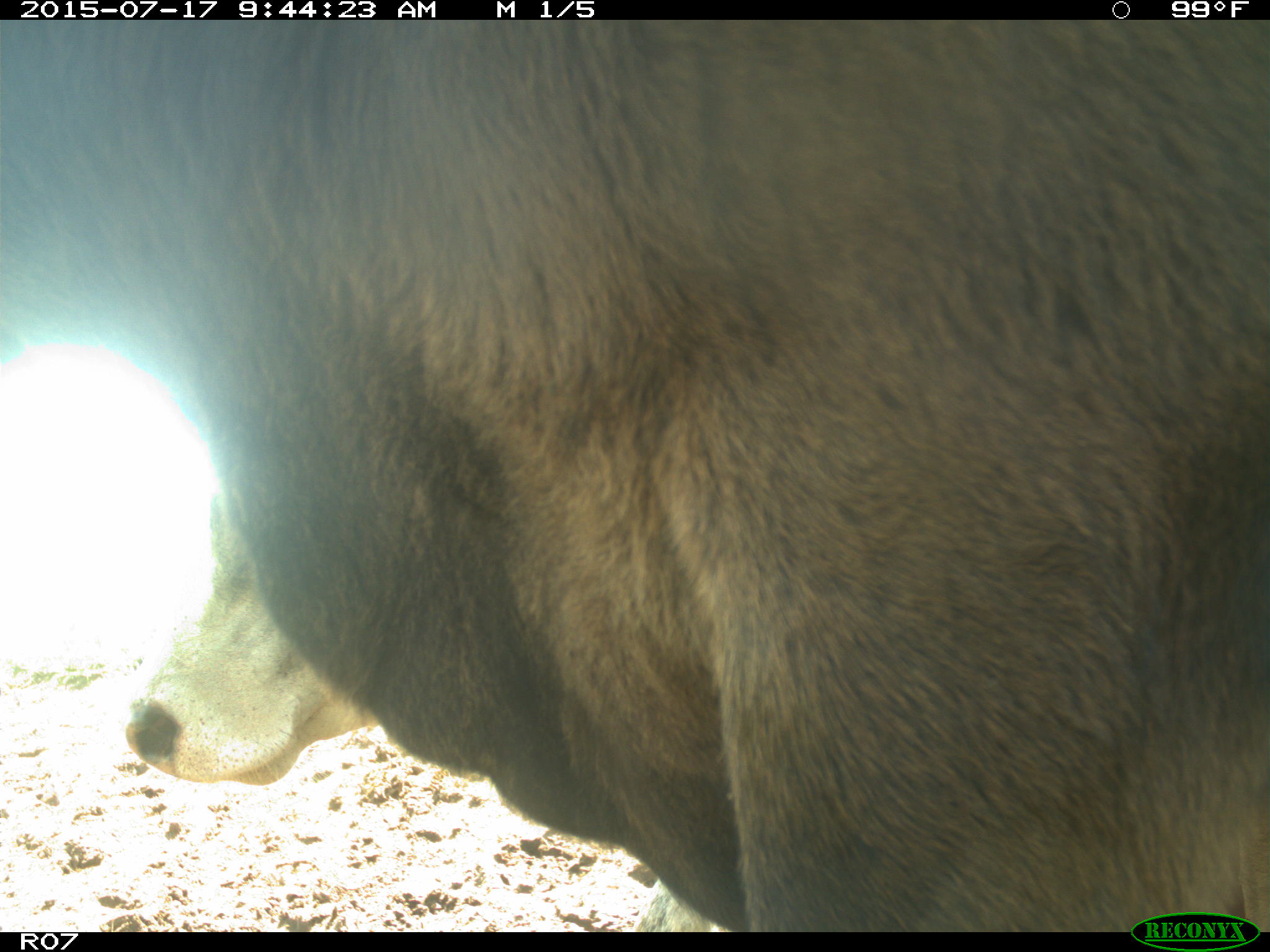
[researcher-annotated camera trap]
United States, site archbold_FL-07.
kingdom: Animalia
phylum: Chordata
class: Mammalia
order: Artiodactyla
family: Bovidae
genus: Bos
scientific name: Bos taurus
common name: domestic cow